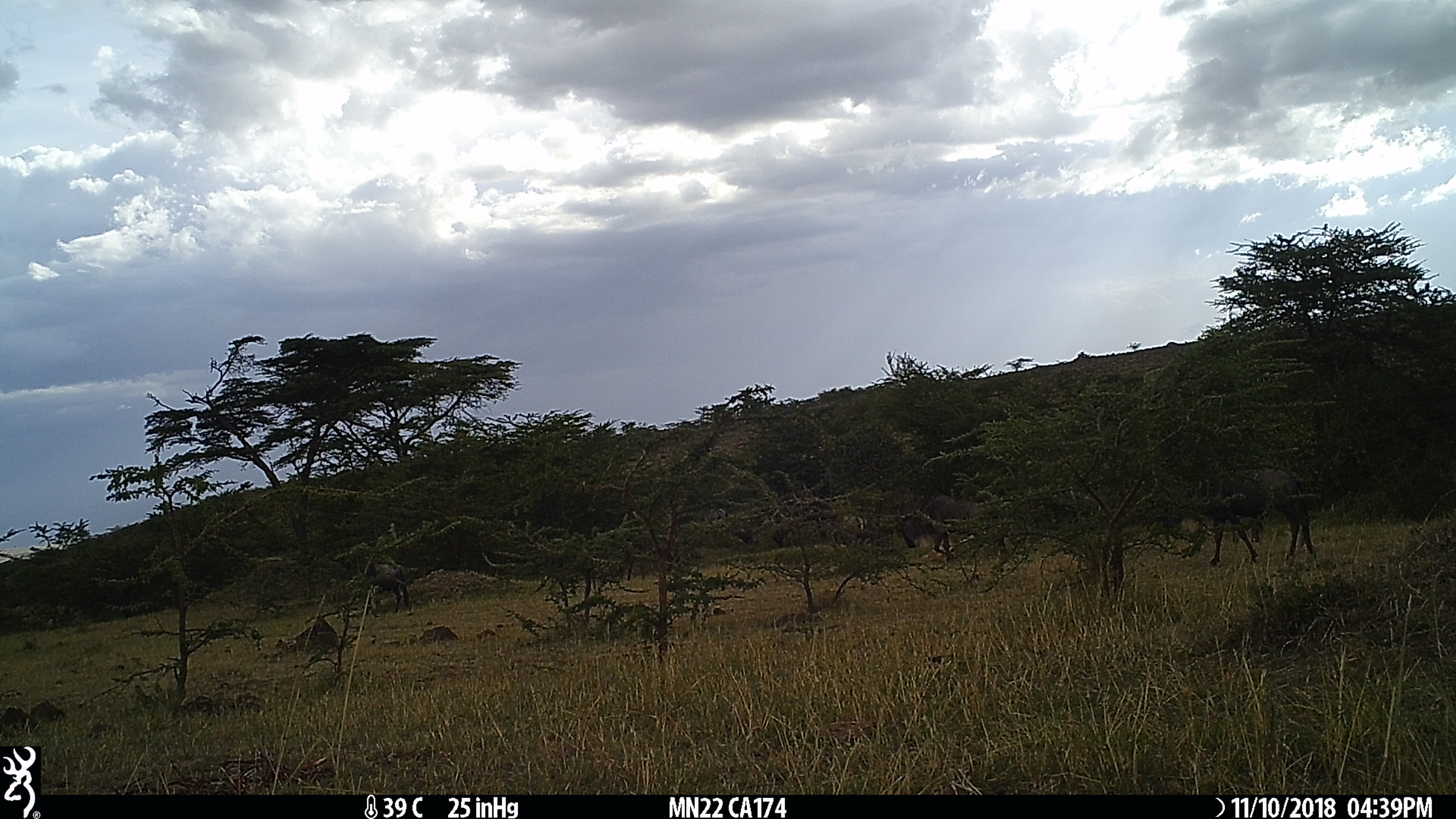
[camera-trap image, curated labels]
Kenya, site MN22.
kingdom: Animalia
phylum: Chordata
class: Mammalia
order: Artiodactyla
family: Bovidae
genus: Connochaetes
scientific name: Connochaetes taurinus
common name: blue wildebeest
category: wildebeest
Wildebeest (blue wildebeest) (Connochaetes taurinus).